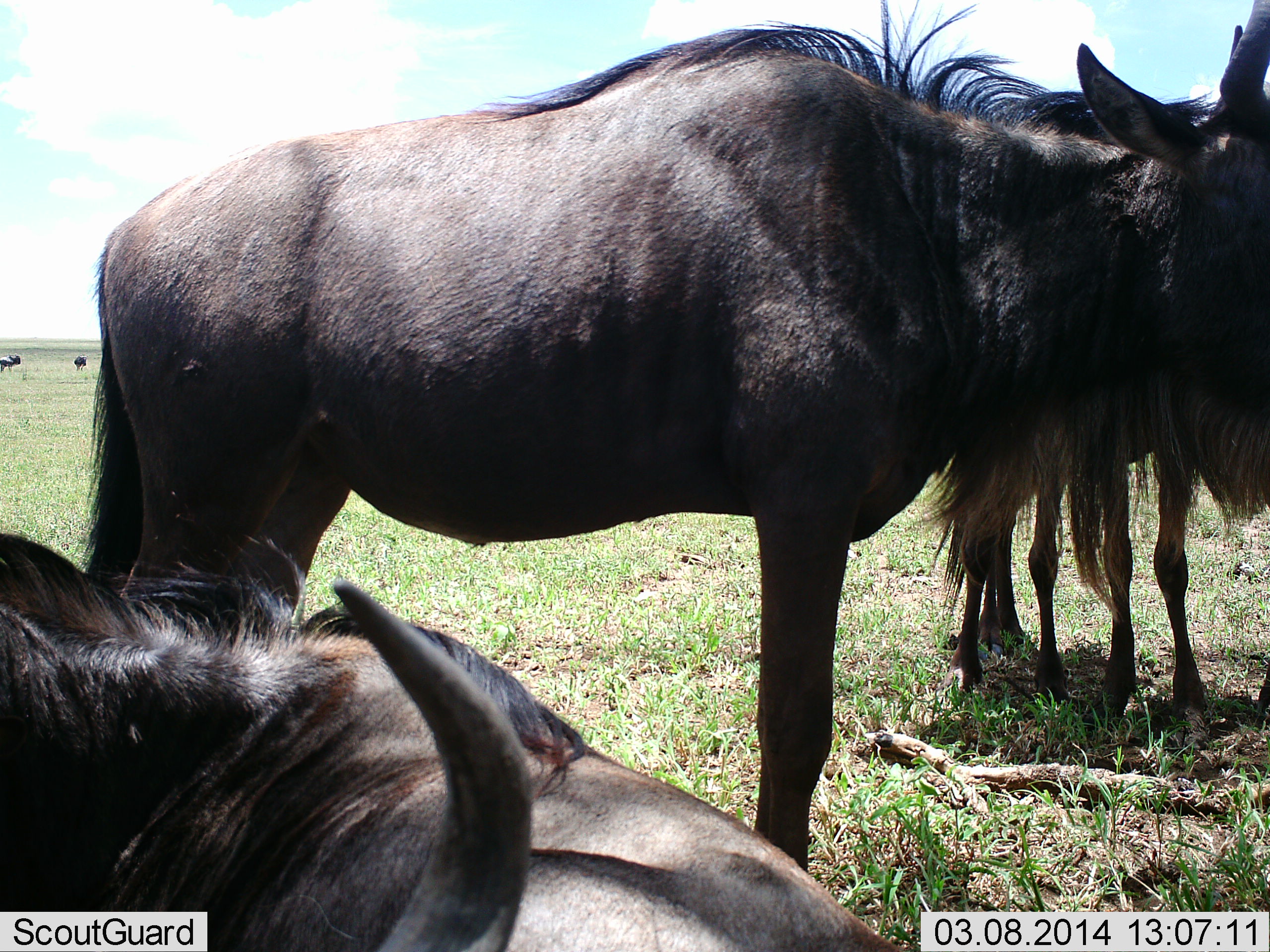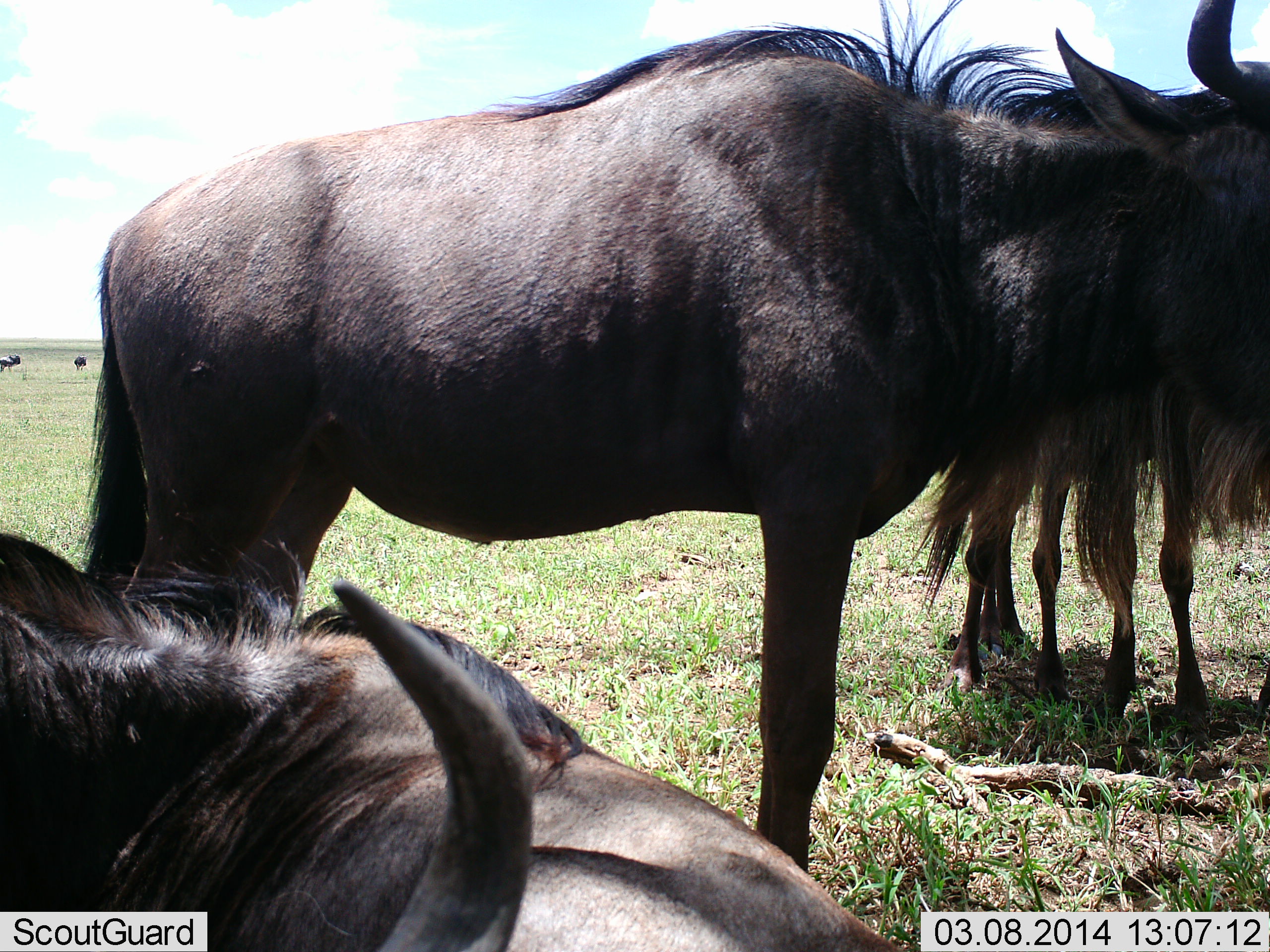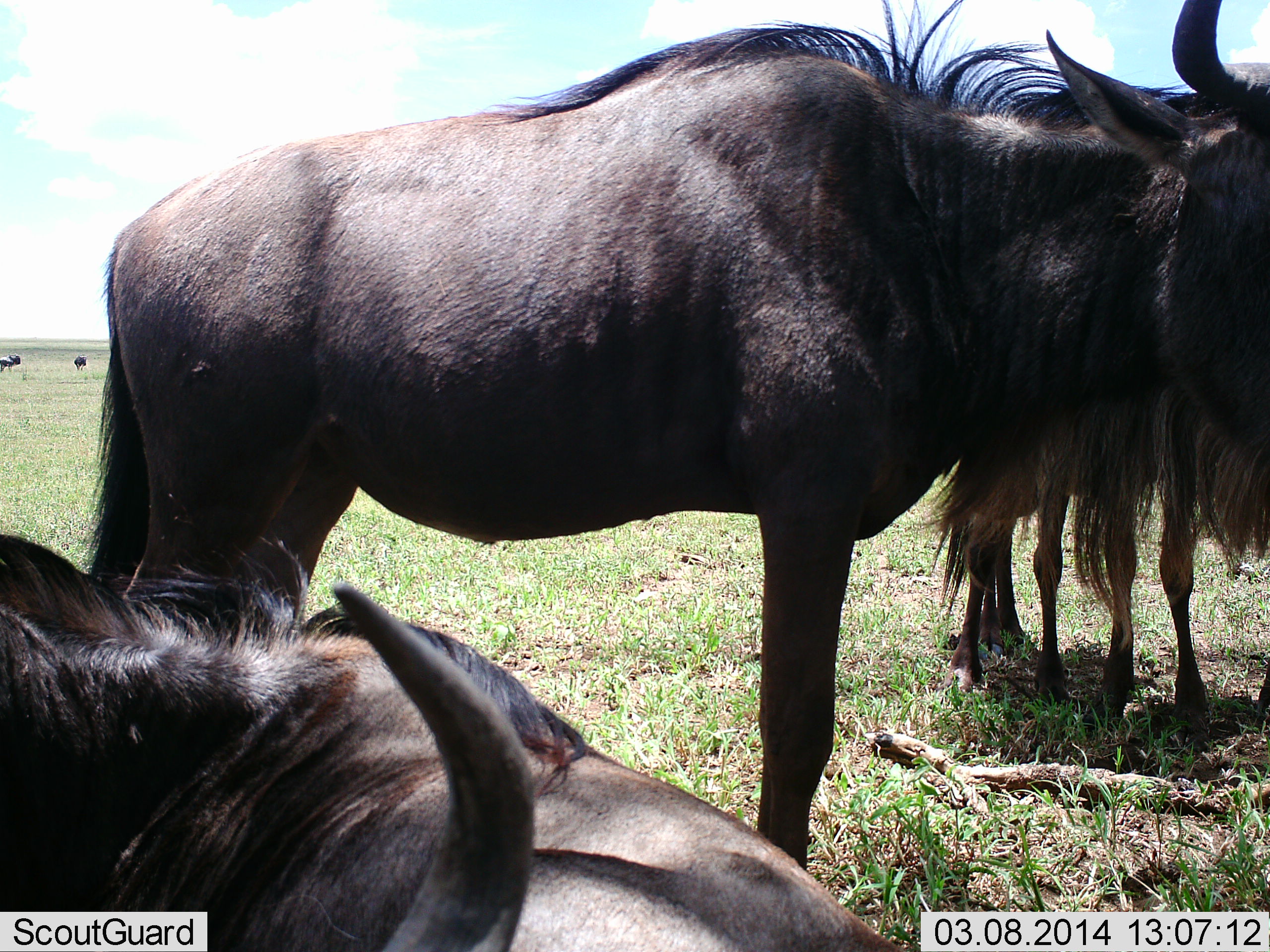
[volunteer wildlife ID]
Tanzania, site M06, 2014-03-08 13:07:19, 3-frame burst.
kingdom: Animalia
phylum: Chordata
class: Mammalia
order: Artiodactyla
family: Bovidae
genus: Connochaetes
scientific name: Connochaetes taurinus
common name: blue wildebeest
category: wildebeest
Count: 5.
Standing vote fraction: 80%.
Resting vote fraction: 60%.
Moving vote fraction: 10%.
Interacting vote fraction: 0%.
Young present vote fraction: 0%.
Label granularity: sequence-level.